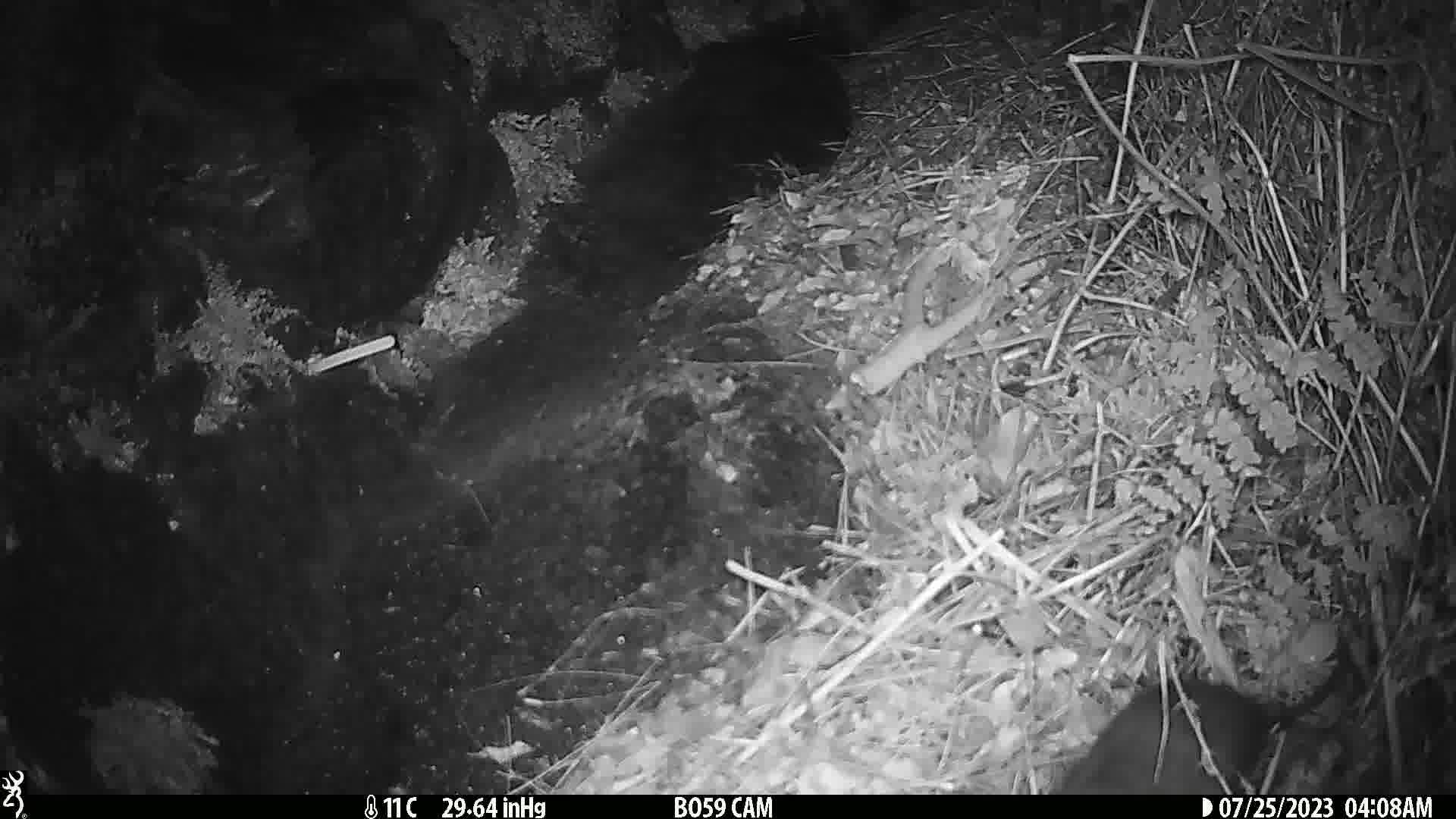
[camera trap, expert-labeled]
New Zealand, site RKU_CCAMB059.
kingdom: Animalia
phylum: Chordata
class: Mammalia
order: Rodentia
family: Muridae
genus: Rattus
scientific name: Rattus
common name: rat